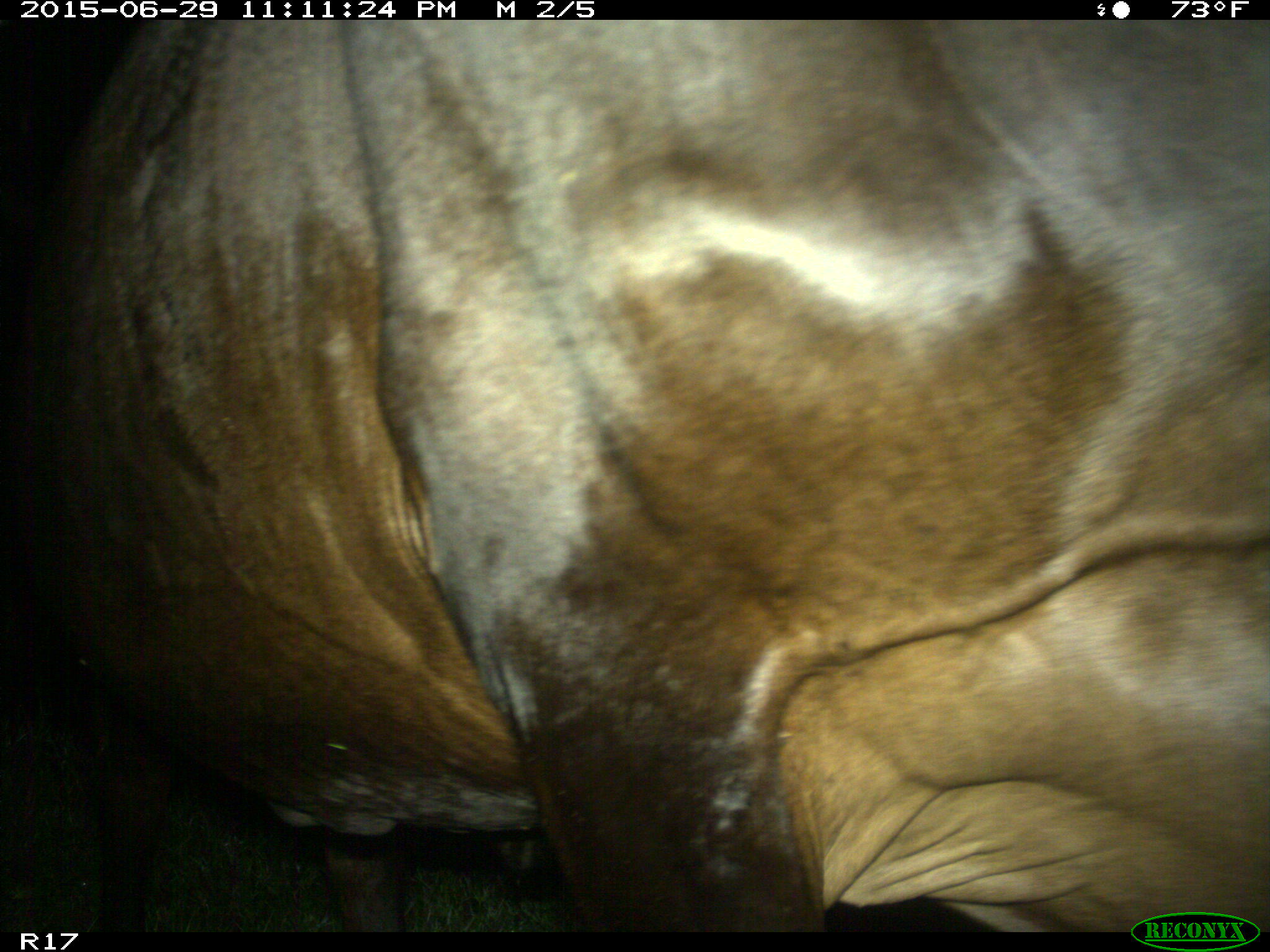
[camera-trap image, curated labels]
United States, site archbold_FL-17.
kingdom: Animalia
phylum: Chordata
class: Mammalia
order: Artiodactyla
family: Bovidae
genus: Bos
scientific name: Bos taurus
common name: domestic cow